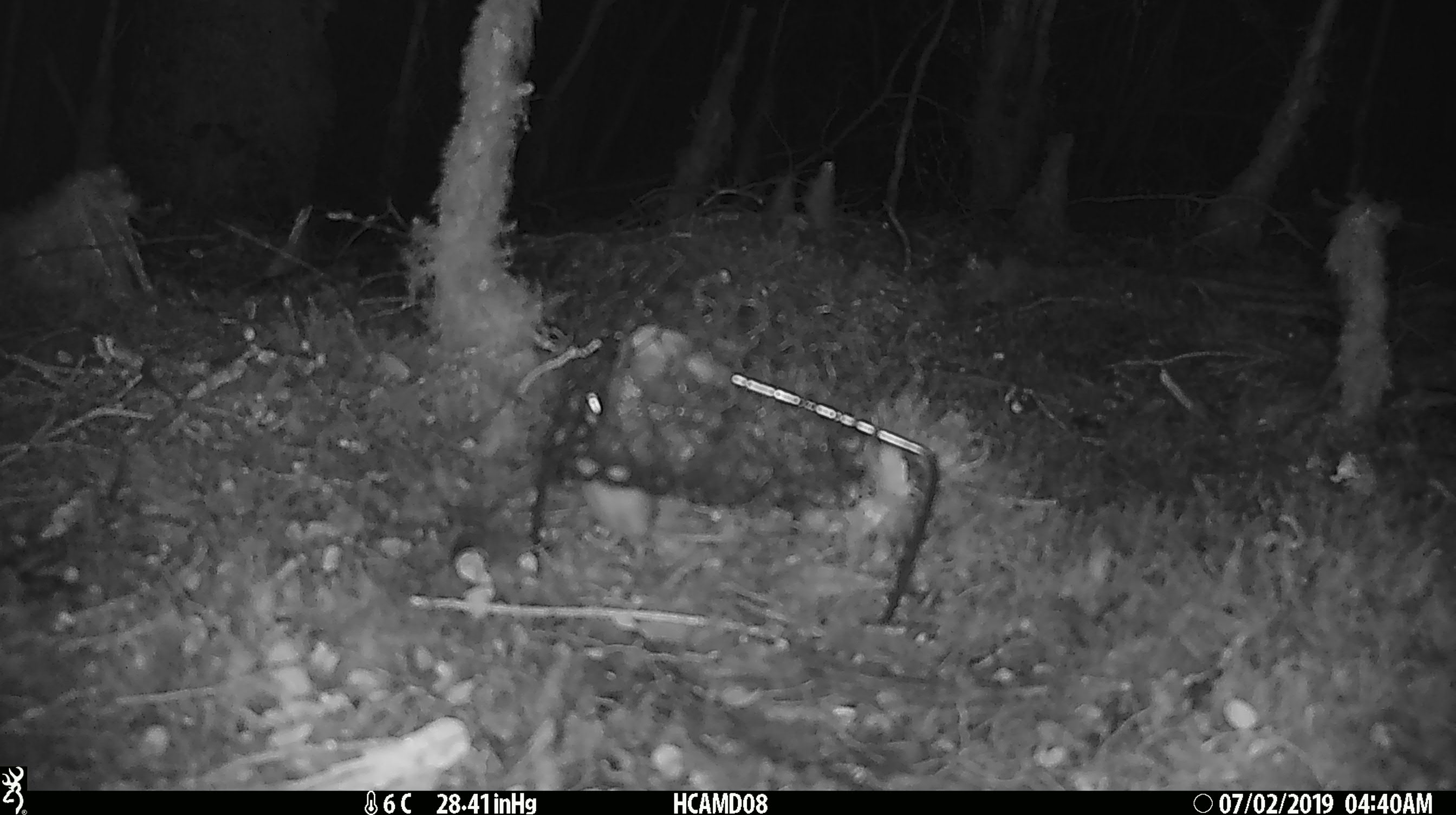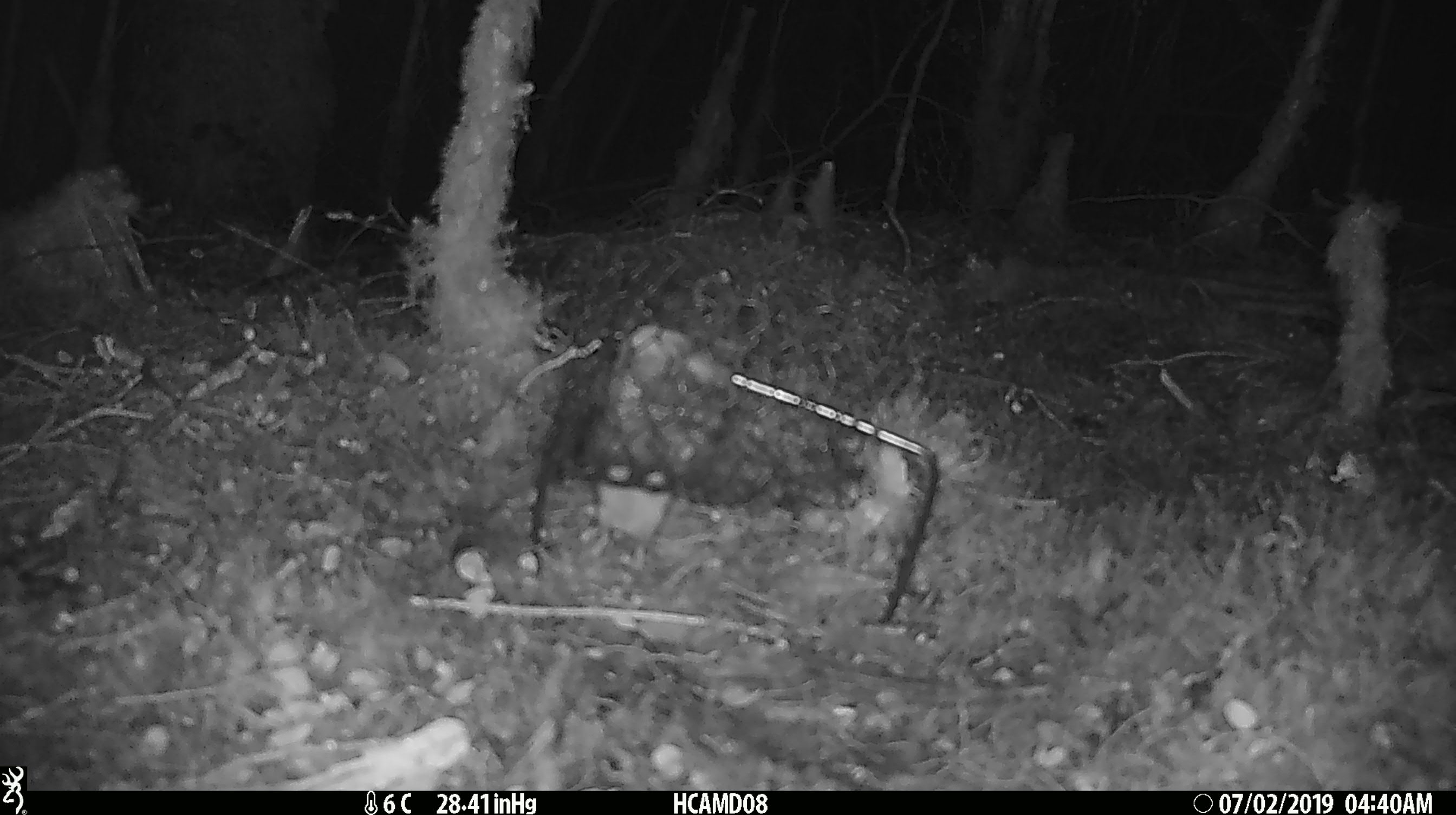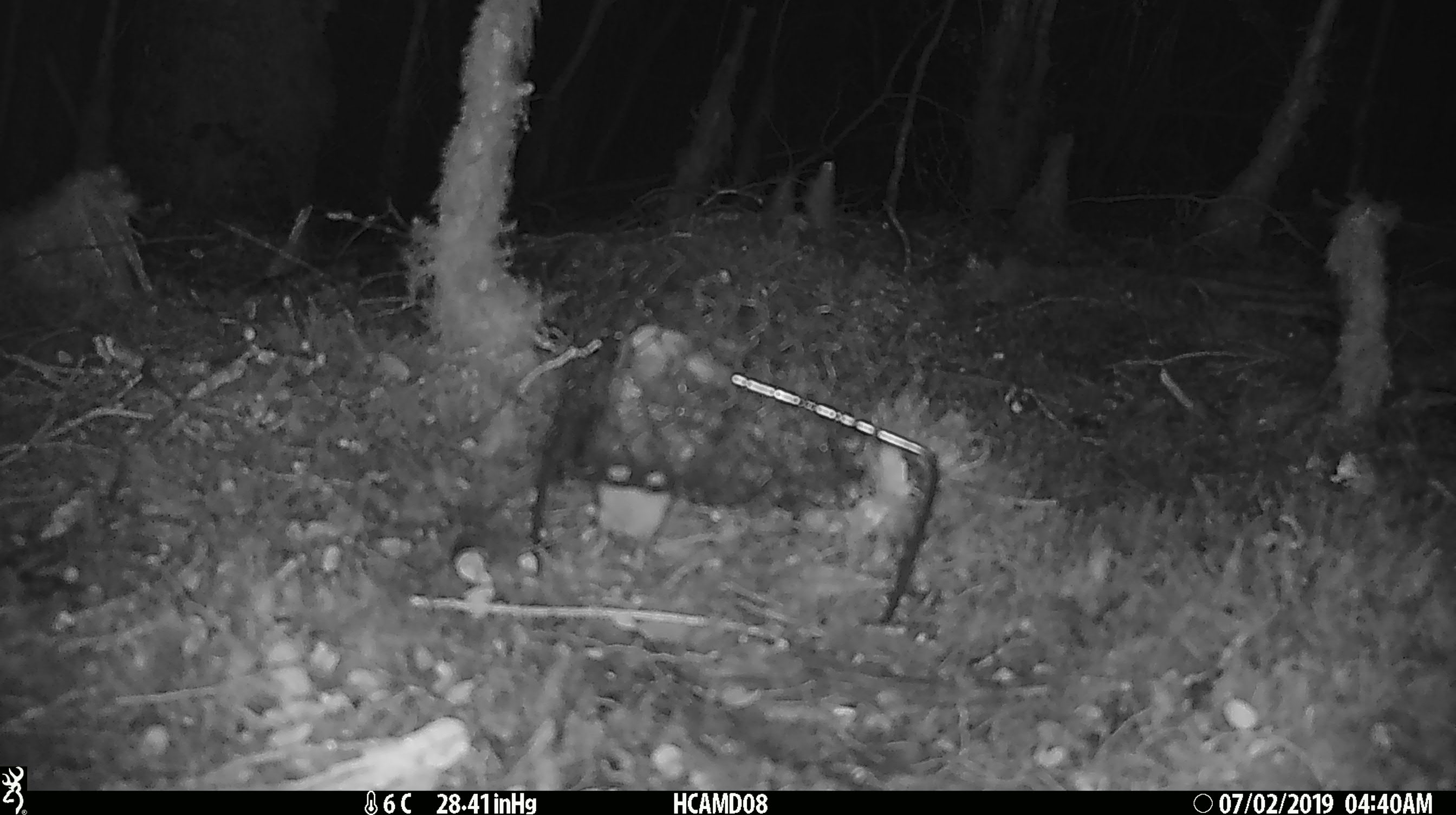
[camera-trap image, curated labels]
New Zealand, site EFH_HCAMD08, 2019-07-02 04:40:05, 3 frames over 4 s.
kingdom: Animalia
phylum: Chordata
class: Mammalia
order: Rodentia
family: Muridae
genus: Mus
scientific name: Mus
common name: mouse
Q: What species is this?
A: Mouse (Mus).